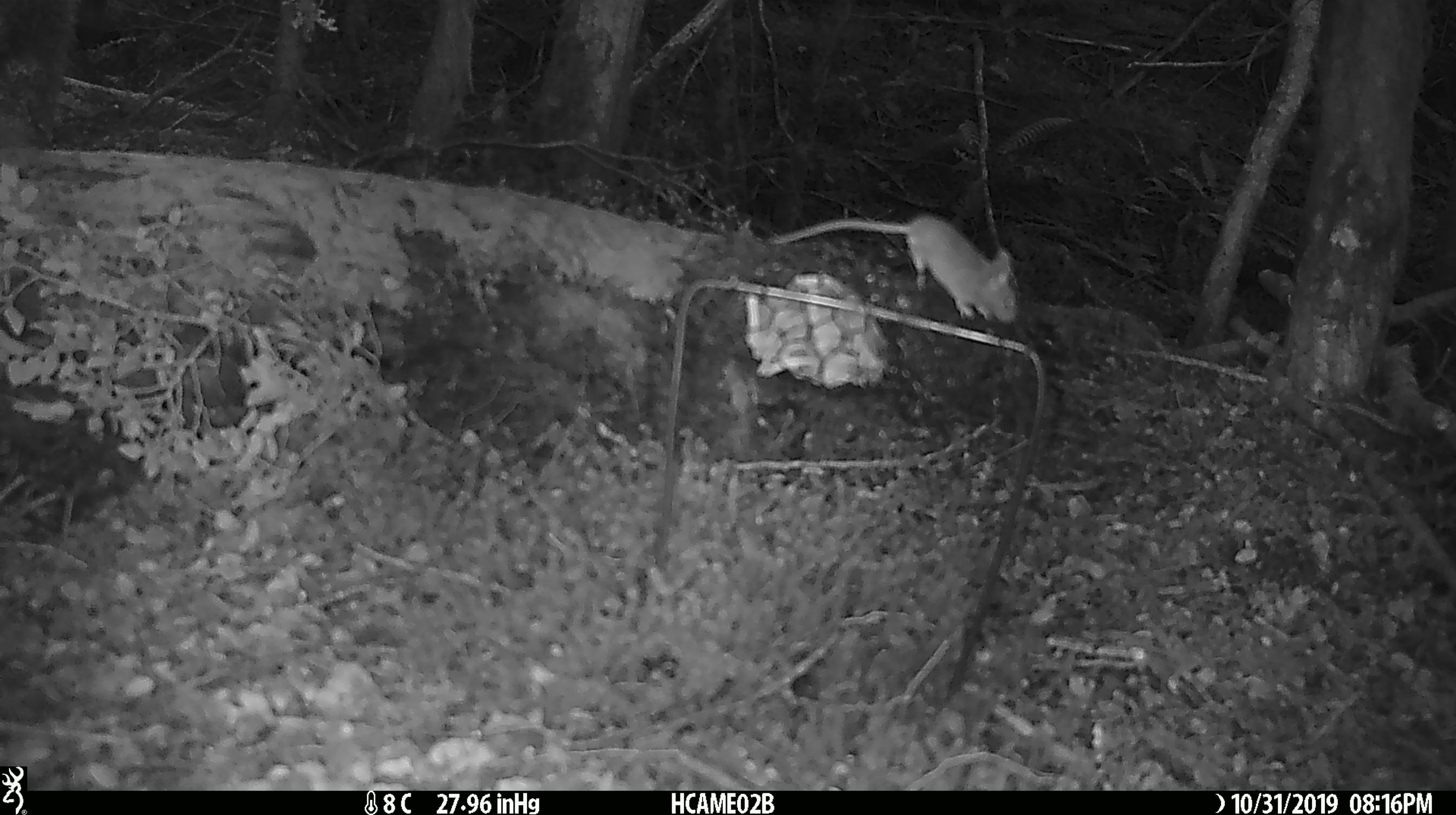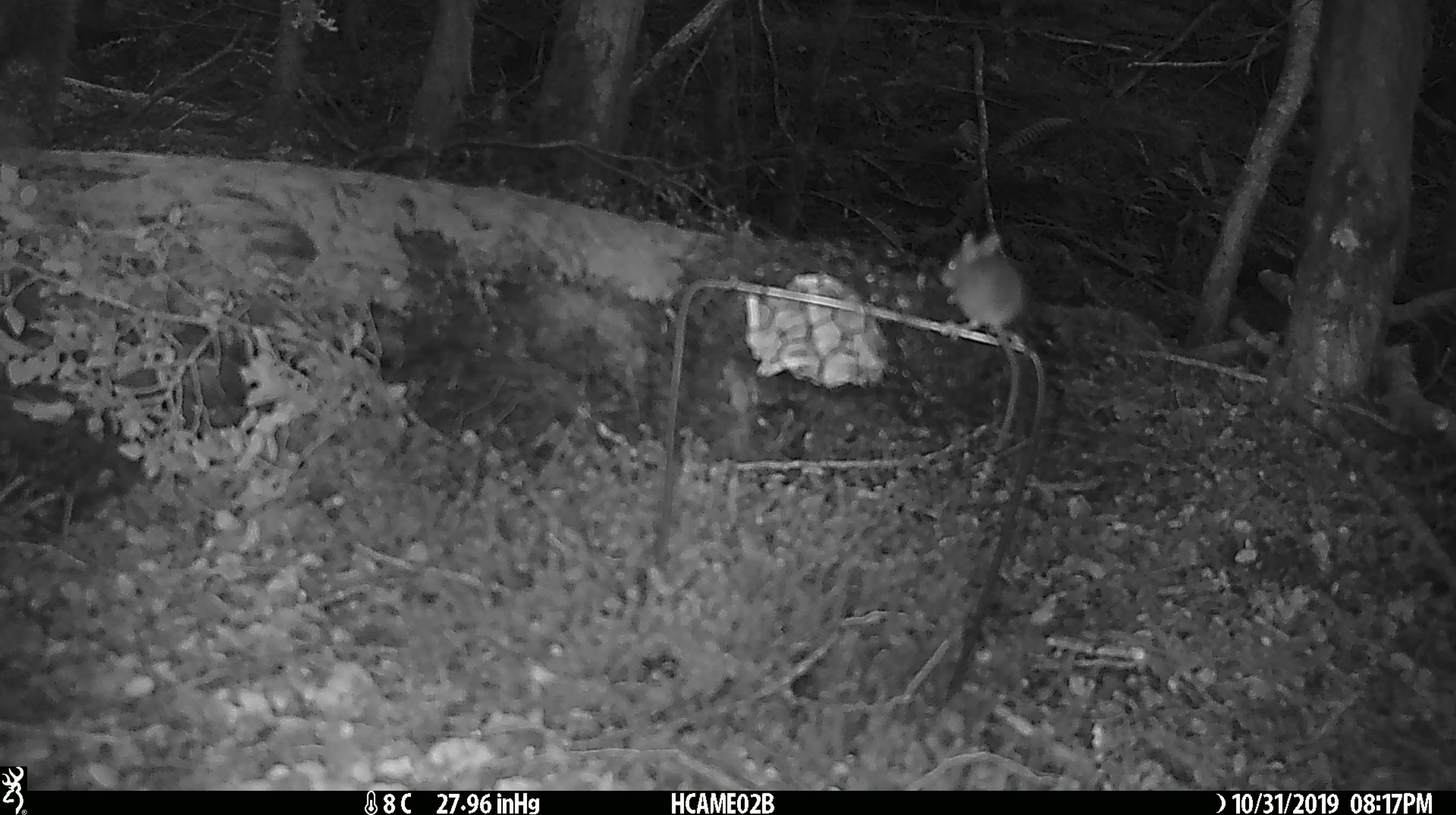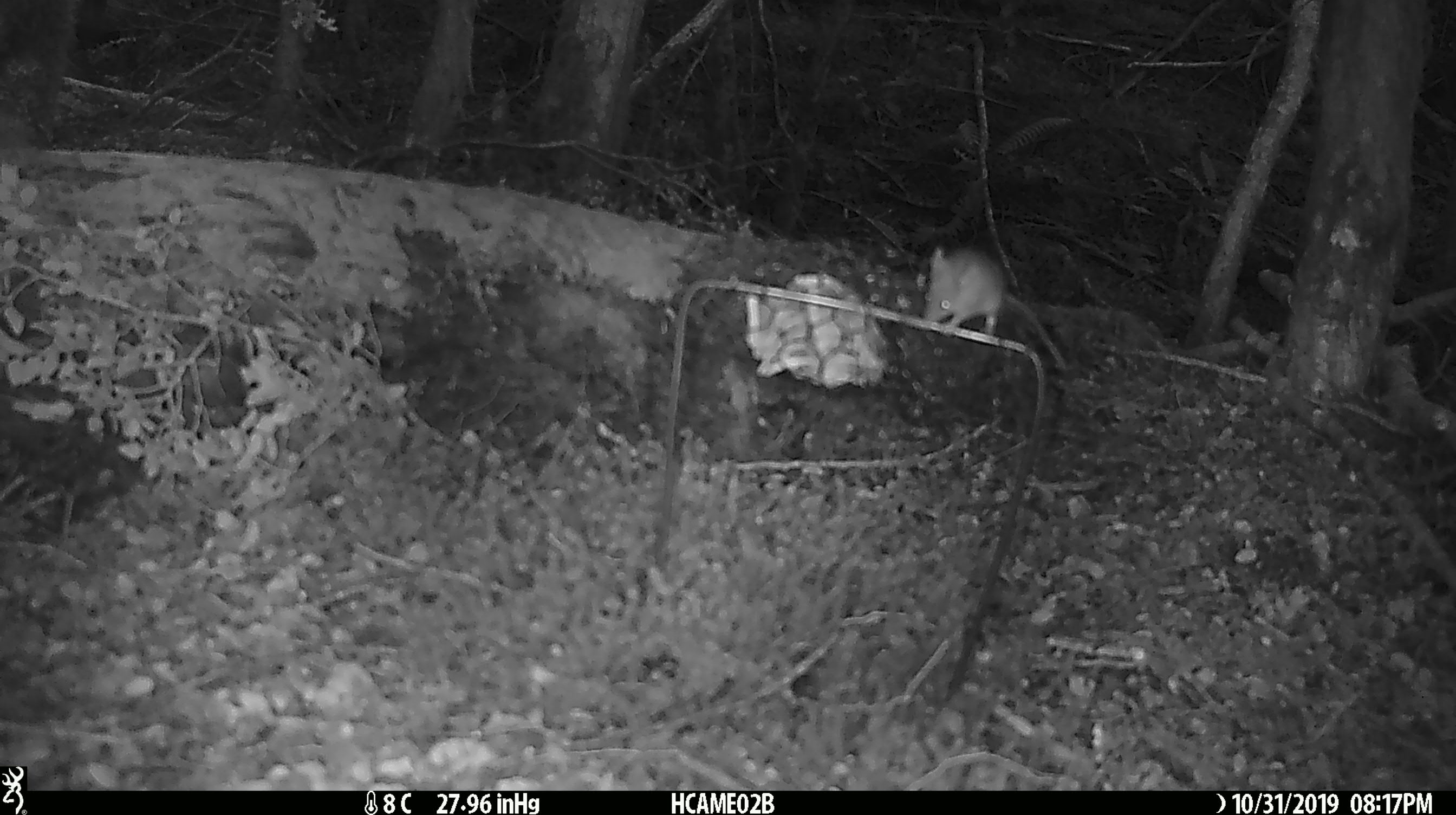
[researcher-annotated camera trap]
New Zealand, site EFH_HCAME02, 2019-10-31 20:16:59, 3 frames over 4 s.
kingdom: Animalia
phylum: Chordata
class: Mammalia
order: Rodentia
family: Muridae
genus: Mus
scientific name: Mus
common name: mouse